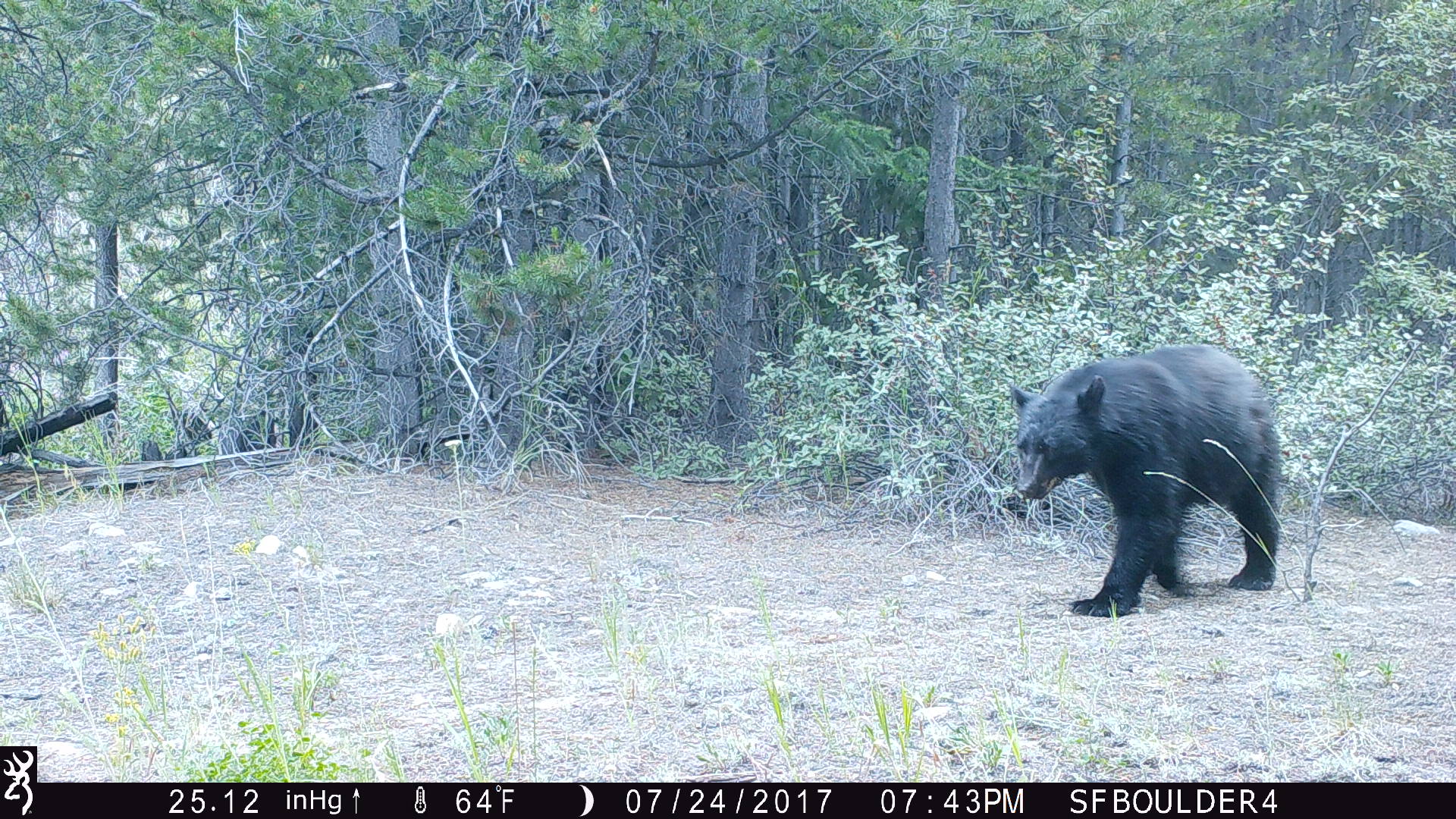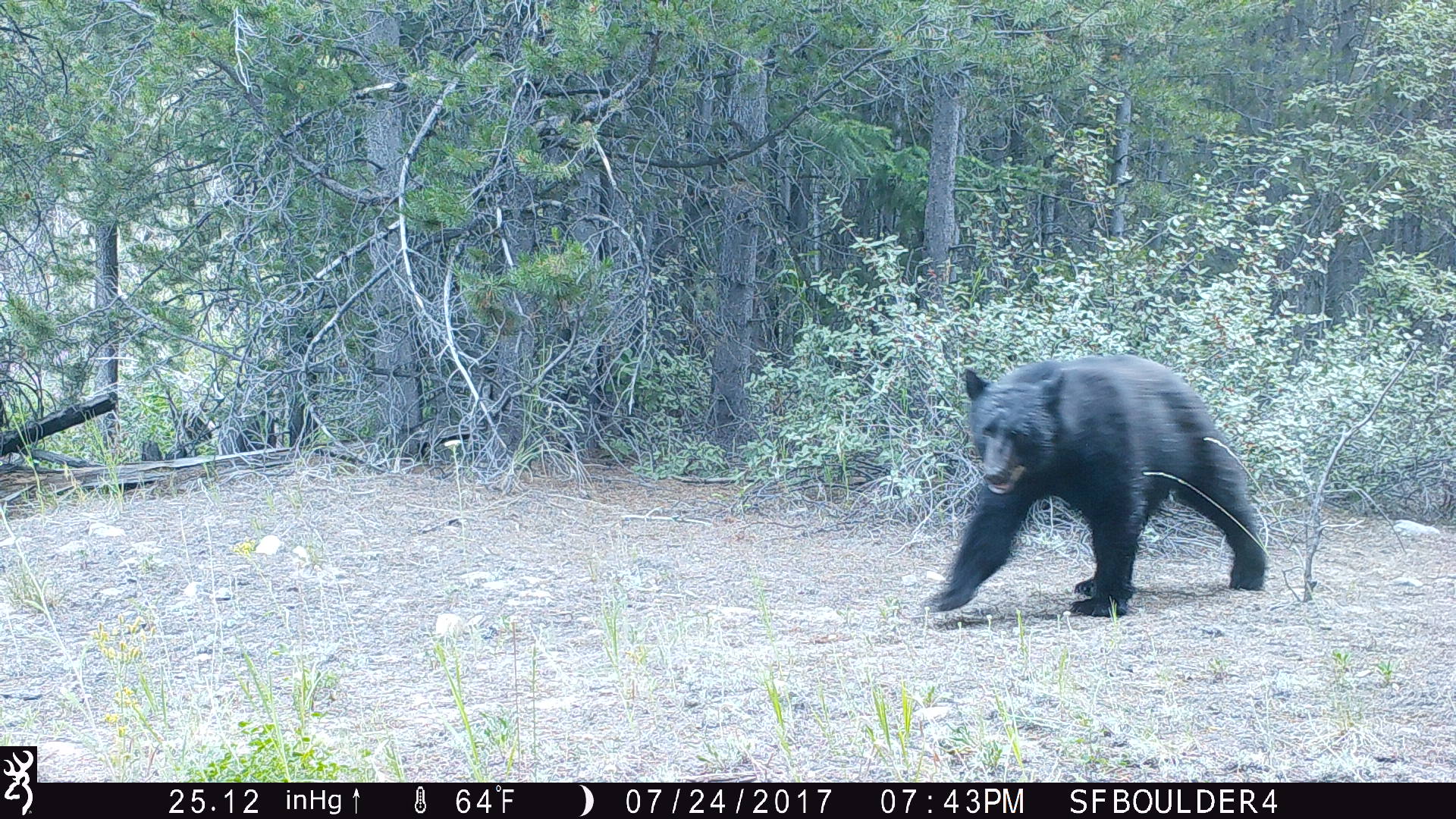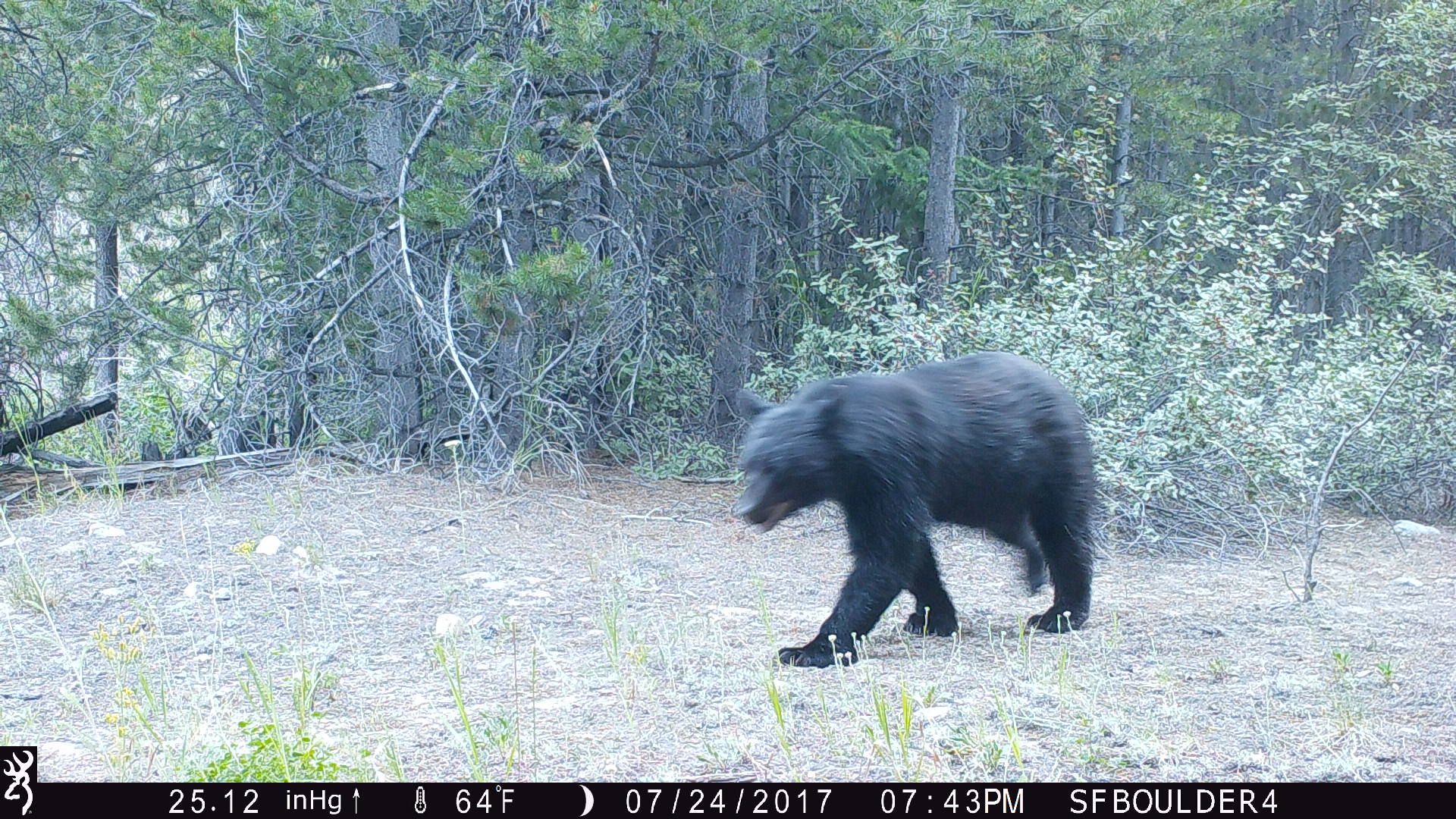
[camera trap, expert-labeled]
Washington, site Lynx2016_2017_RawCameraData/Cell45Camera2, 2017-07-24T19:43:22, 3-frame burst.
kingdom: Animalia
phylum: Chordata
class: Mammalia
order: Carnivora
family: Ursidae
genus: Ursus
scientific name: Ursus americanus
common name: american black bear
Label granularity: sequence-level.